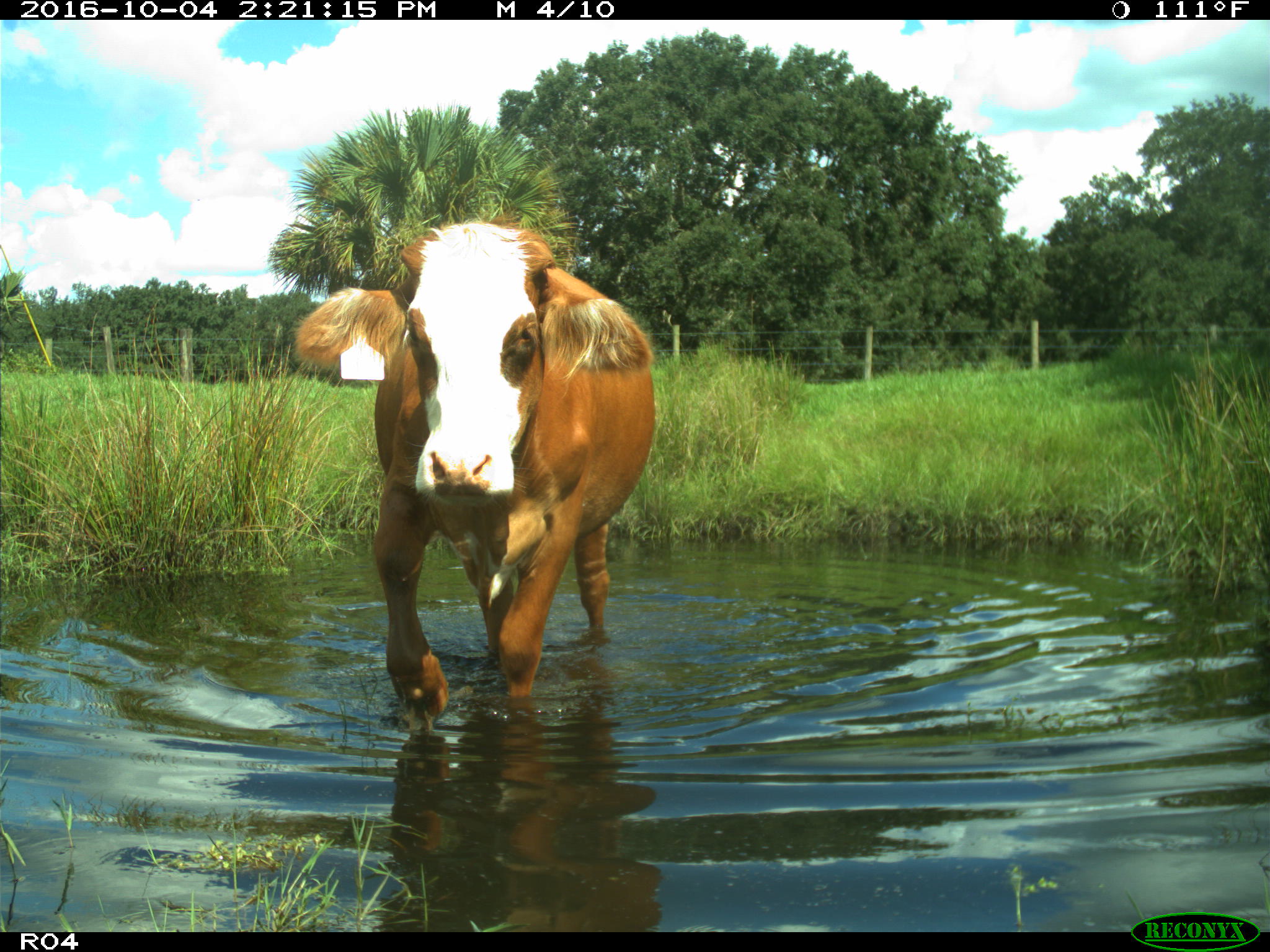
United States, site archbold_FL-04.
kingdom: Animalia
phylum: Chordata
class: Mammalia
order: Artiodactyla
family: Bovidae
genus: Bos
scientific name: Bos taurus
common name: domestic cow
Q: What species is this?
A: Bos taurus (domestic cow).